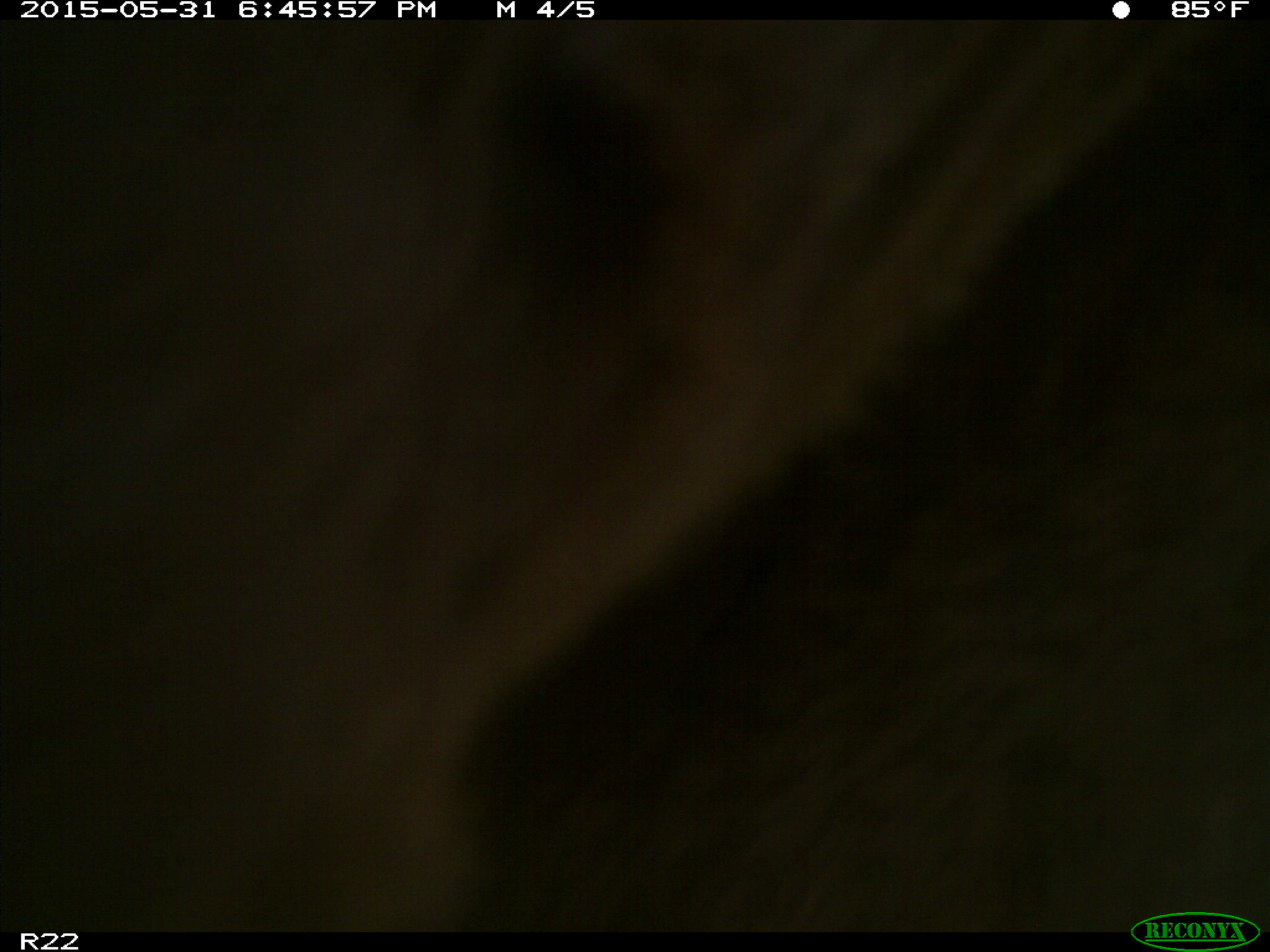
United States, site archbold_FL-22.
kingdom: Animalia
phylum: Chordata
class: Mammalia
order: Artiodactyla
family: Bovidae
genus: Bos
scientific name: Bos taurus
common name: domestic cow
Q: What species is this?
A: Bos taurus (domestic cow).